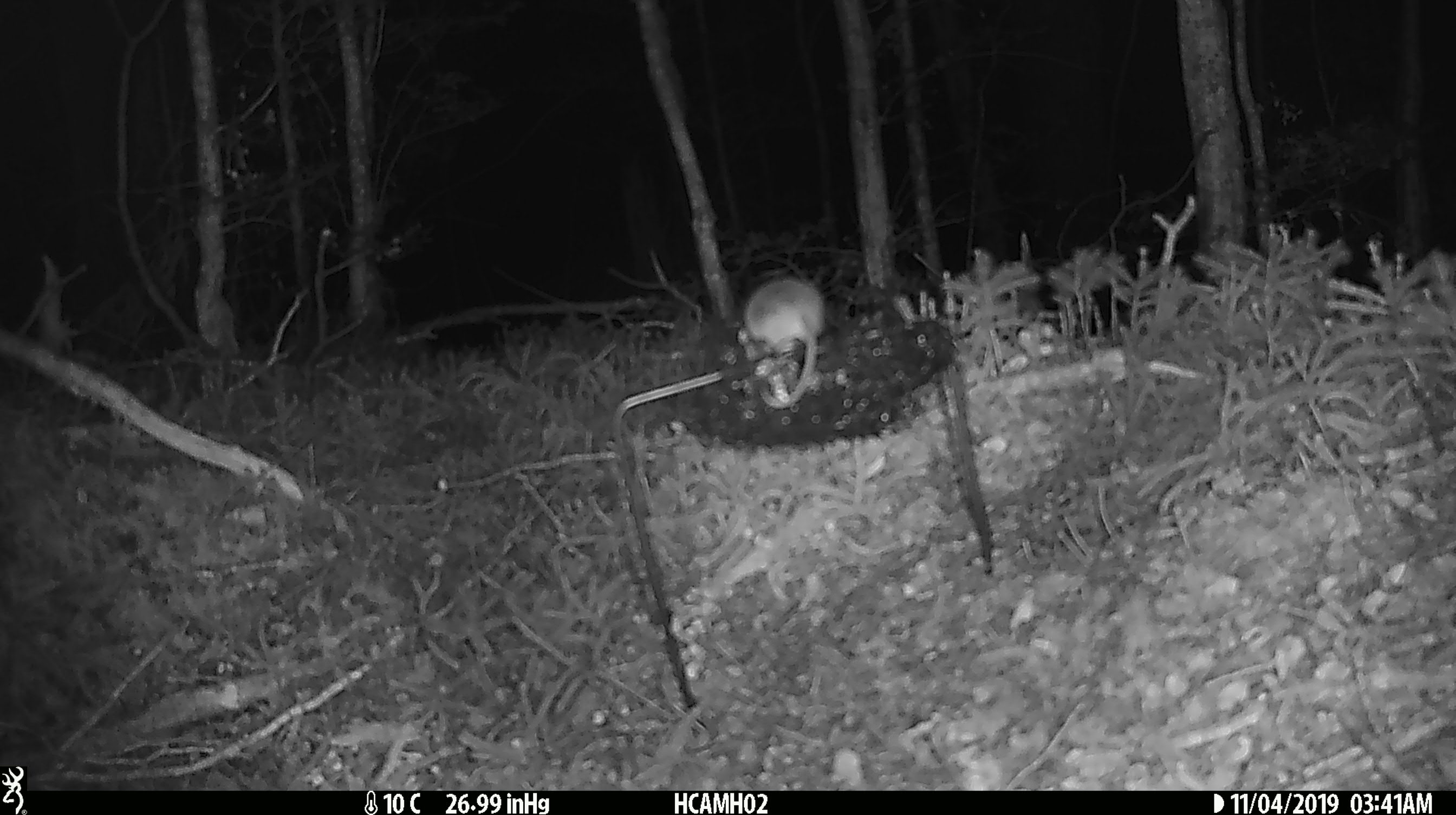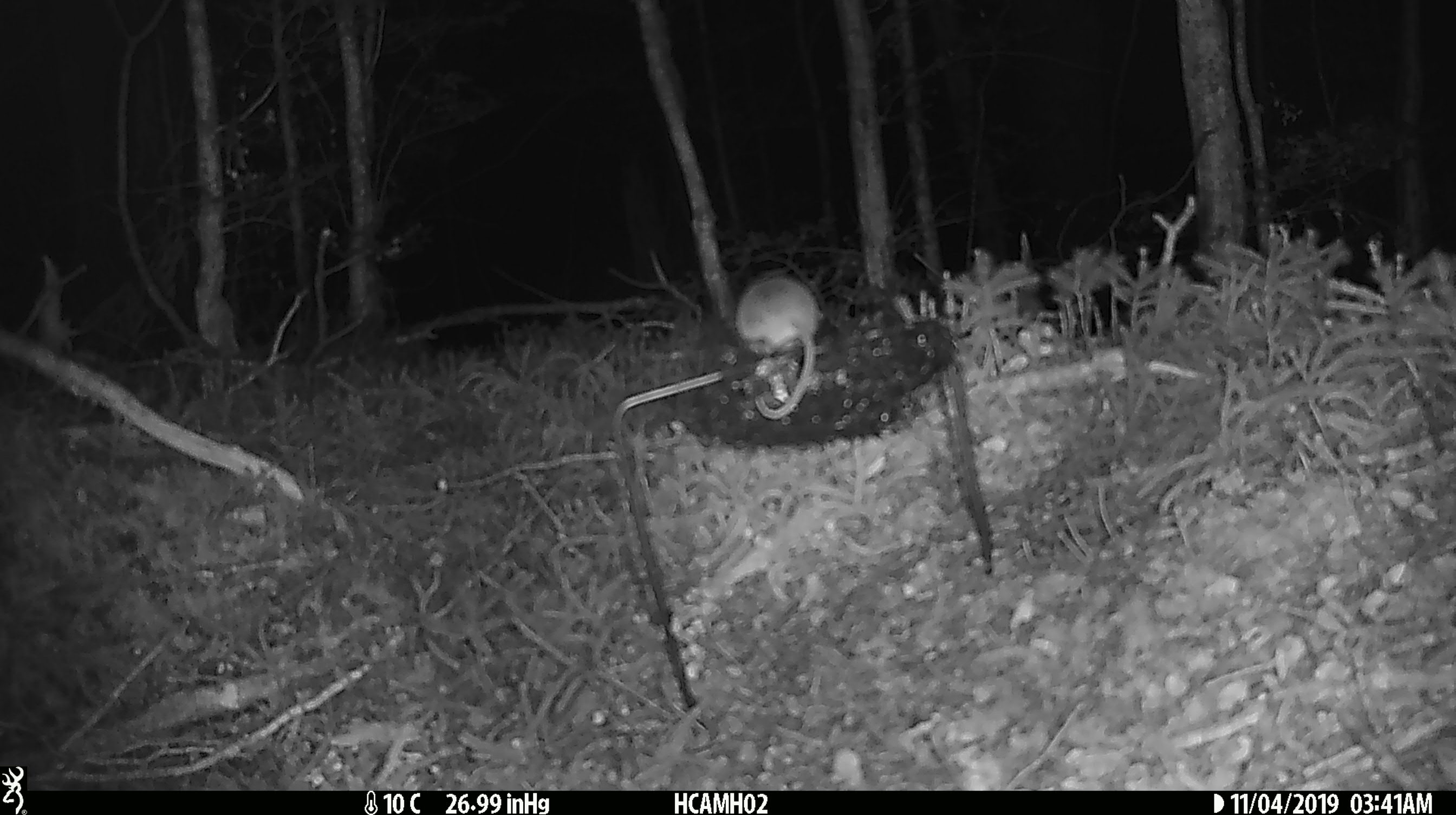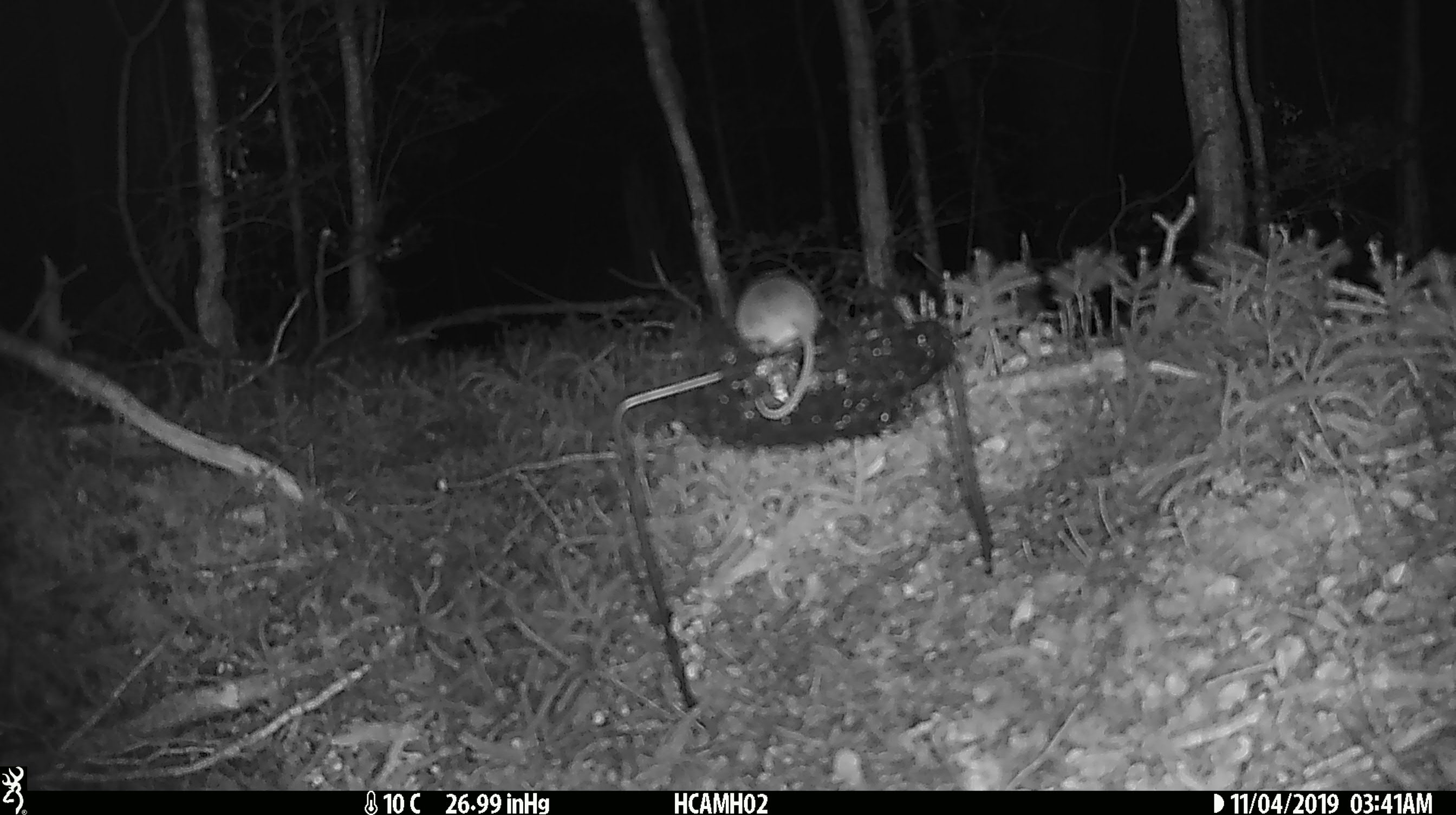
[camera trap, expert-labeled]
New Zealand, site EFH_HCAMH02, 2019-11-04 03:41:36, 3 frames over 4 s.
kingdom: Animalia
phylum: Chordata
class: Mammalia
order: Rodentia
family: Muridae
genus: Mus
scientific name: Mus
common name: mouse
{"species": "mouse (Mus)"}